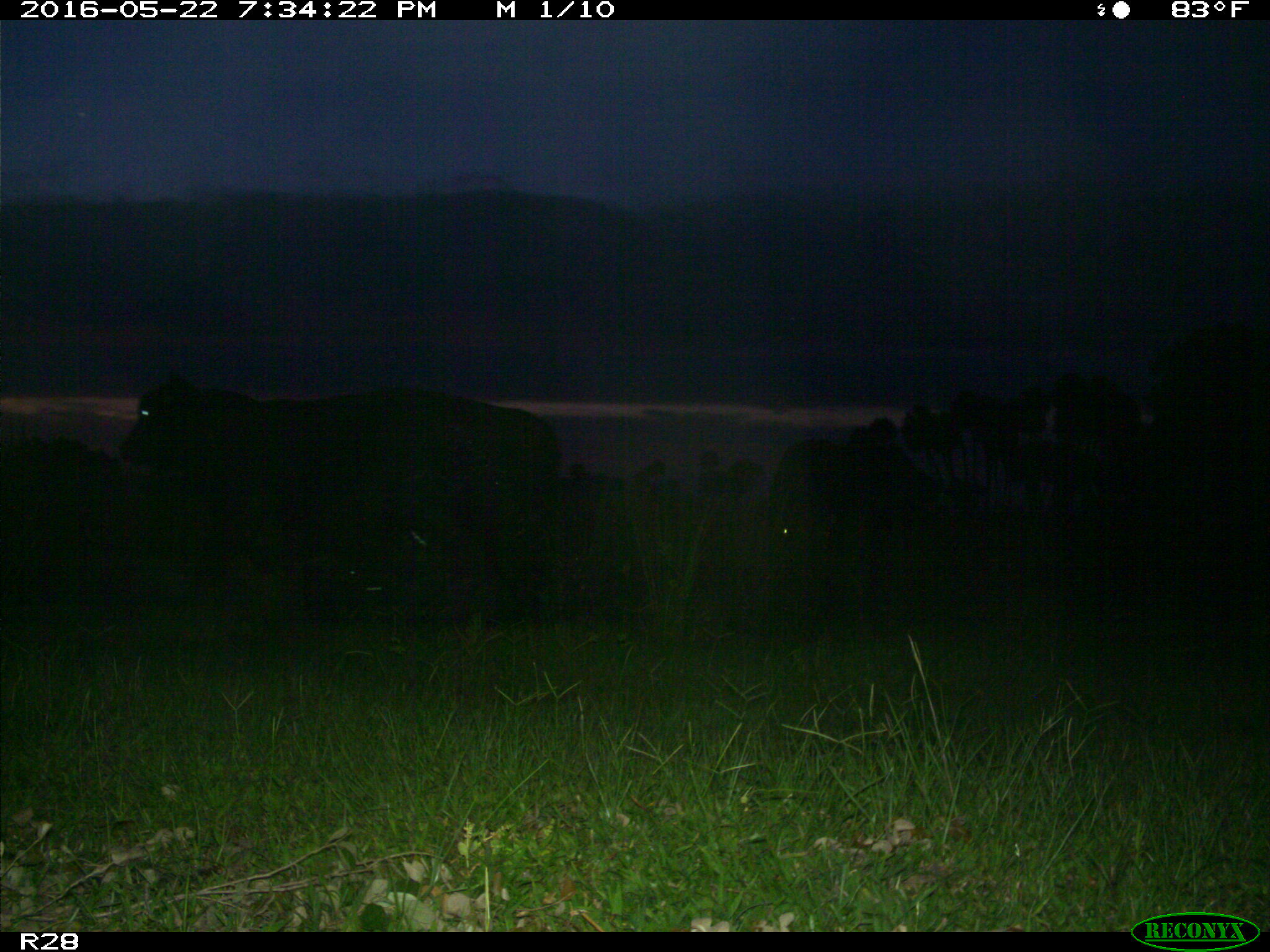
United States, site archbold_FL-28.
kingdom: Animalia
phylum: Chordata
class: Mammalia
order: Artiodactyla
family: Bovidae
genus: Bos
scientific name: Bos taurus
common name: domestic cow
Bos taurus (domestic cow).